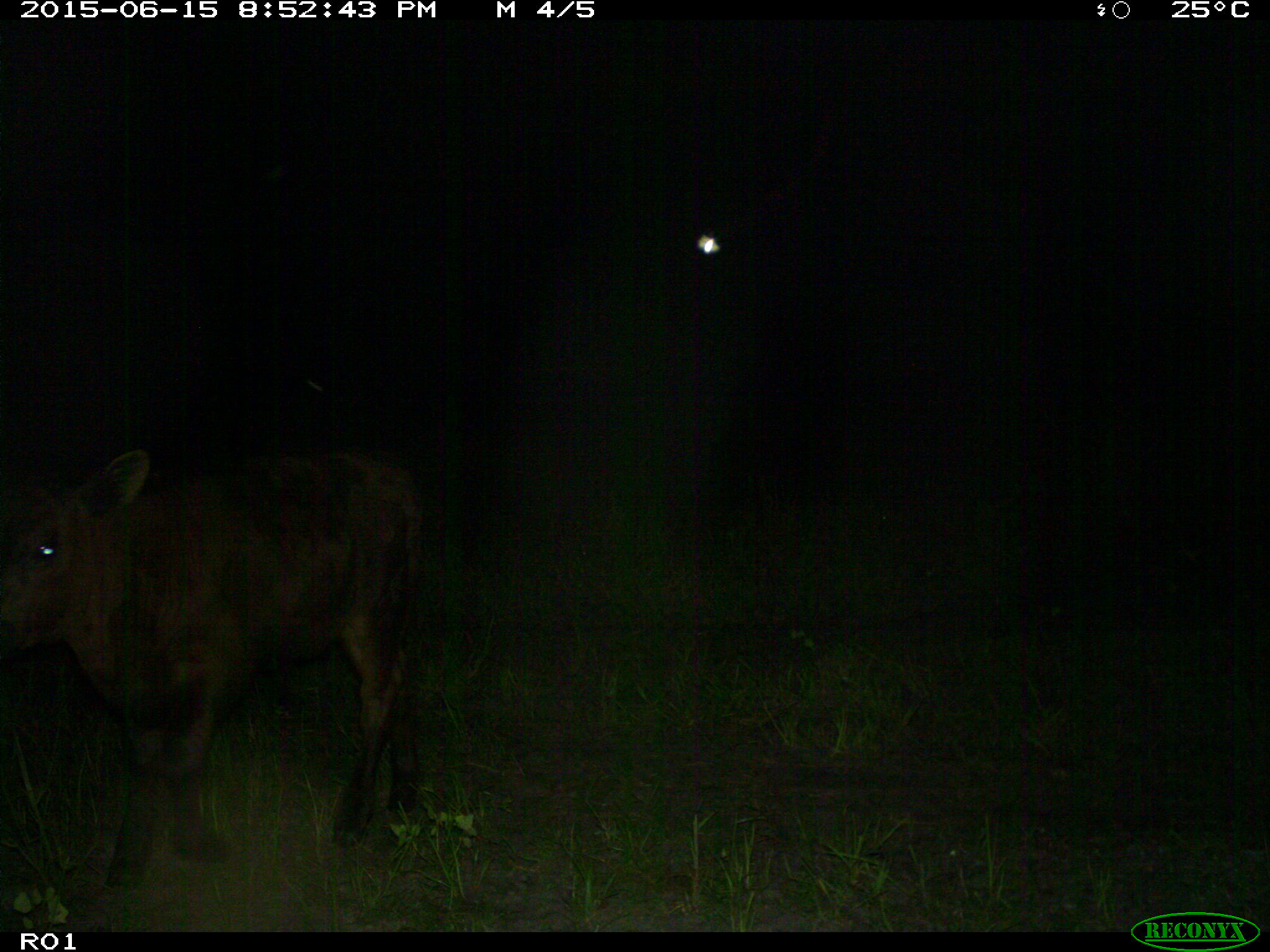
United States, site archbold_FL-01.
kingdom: Animalia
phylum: Chordata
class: Mammalia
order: Artiodactyla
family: Bovidae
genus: Bos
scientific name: Bos taurus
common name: domestic cow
Bos taurus (domestic cow).